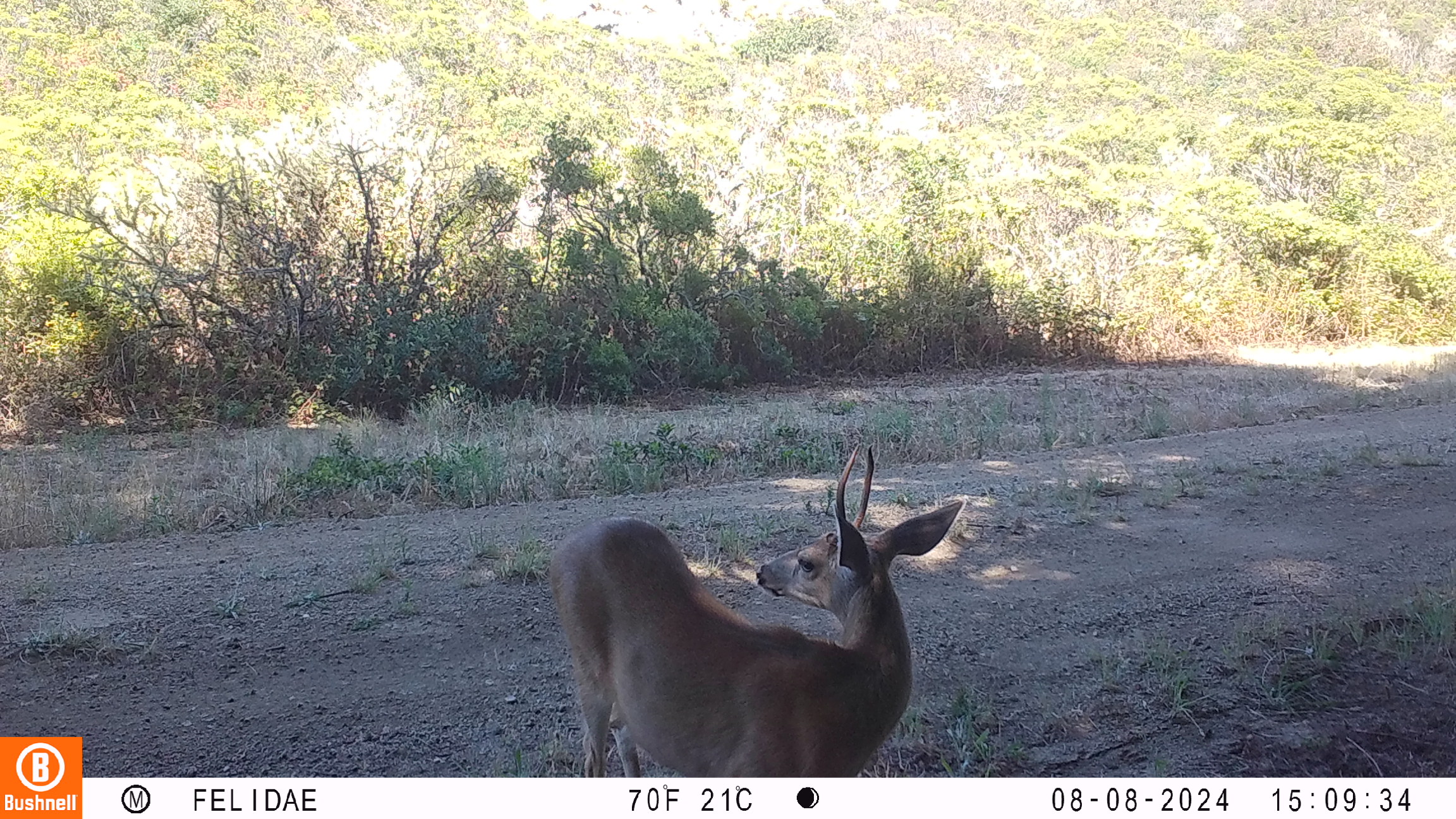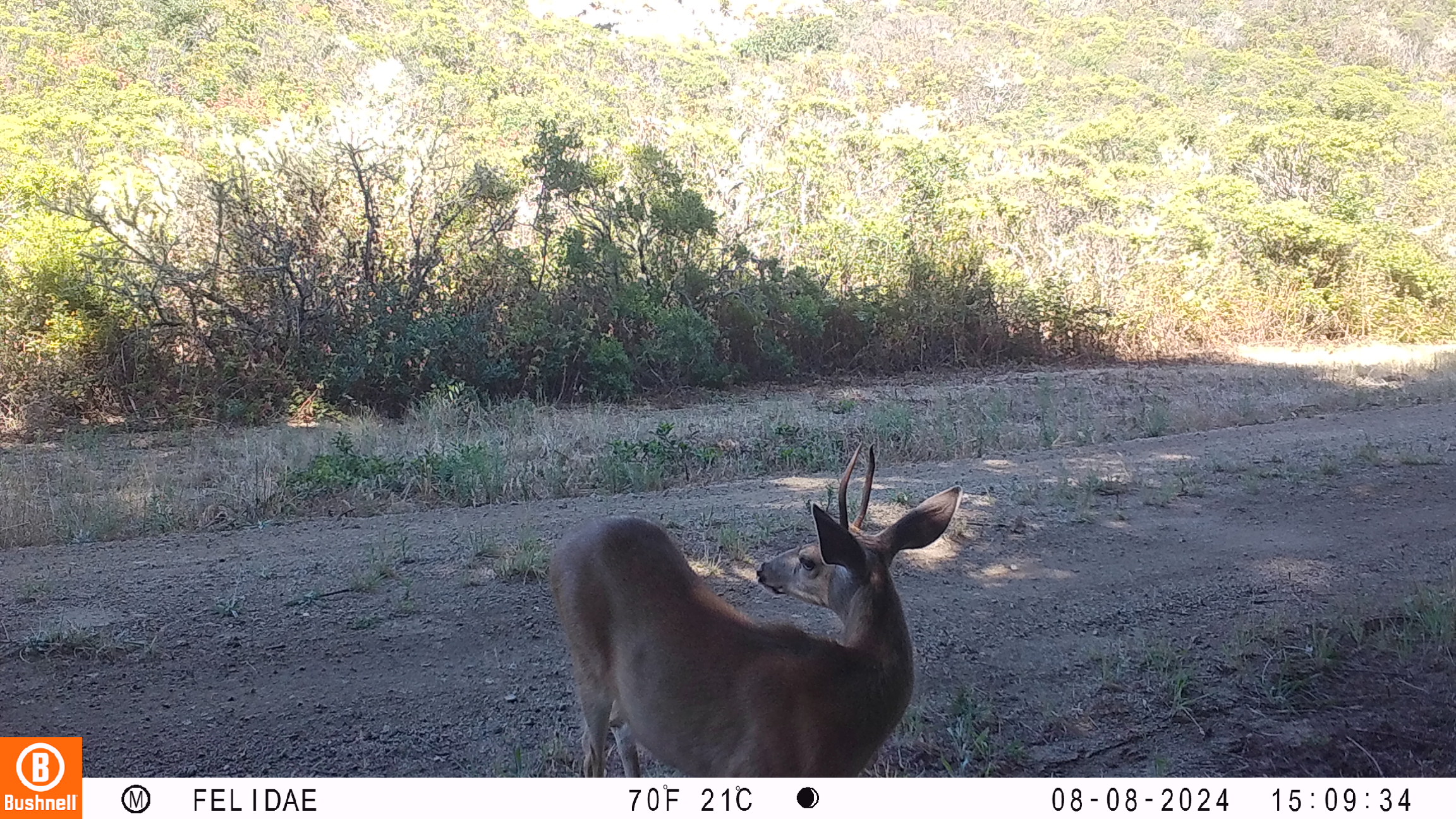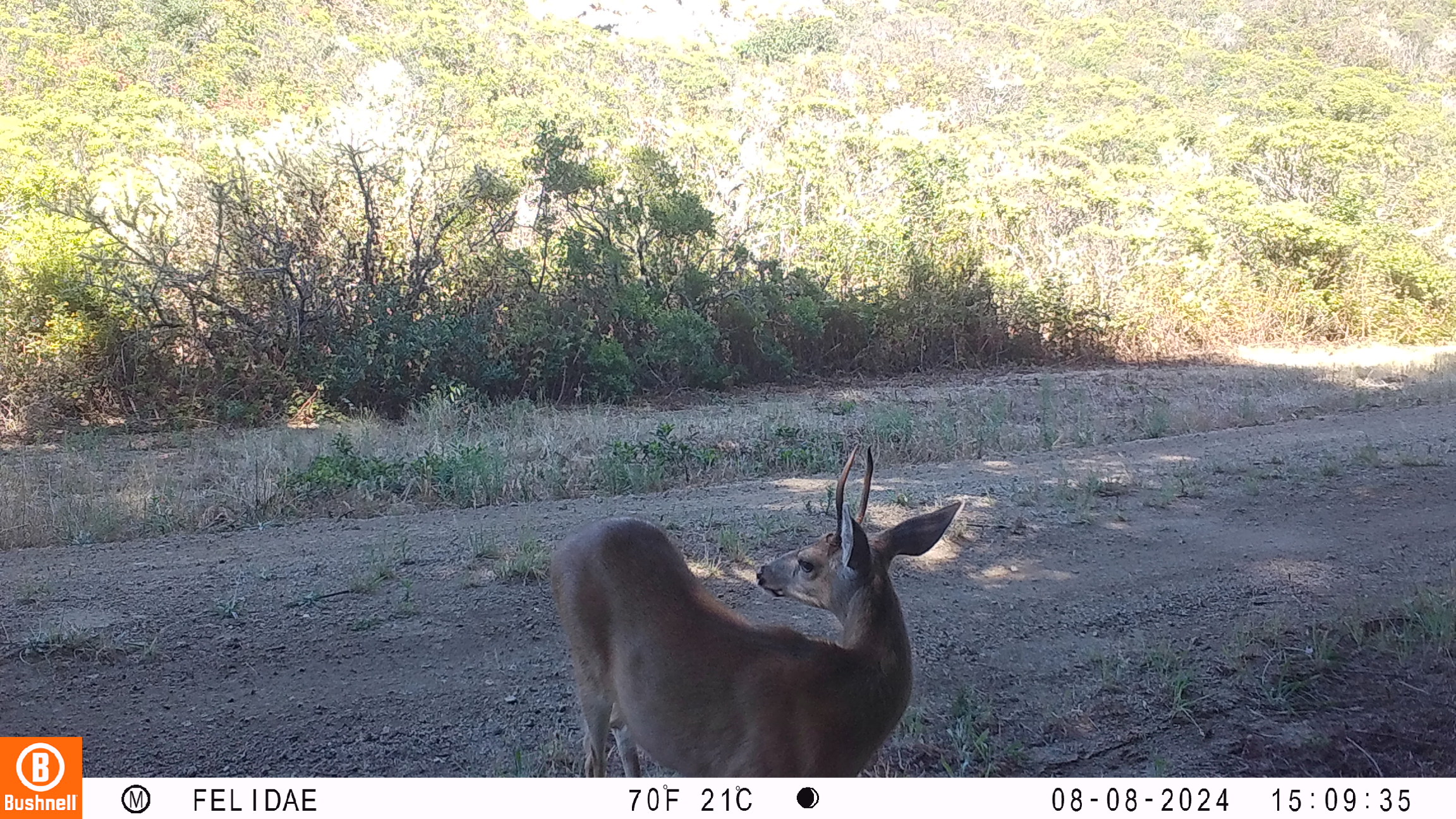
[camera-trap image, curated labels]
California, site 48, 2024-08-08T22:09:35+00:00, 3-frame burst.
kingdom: Animalia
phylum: Chordata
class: Mammalia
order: Artiodactyla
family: Cervidae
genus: Odocoileus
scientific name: Odocoileus hemionus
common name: mule deer